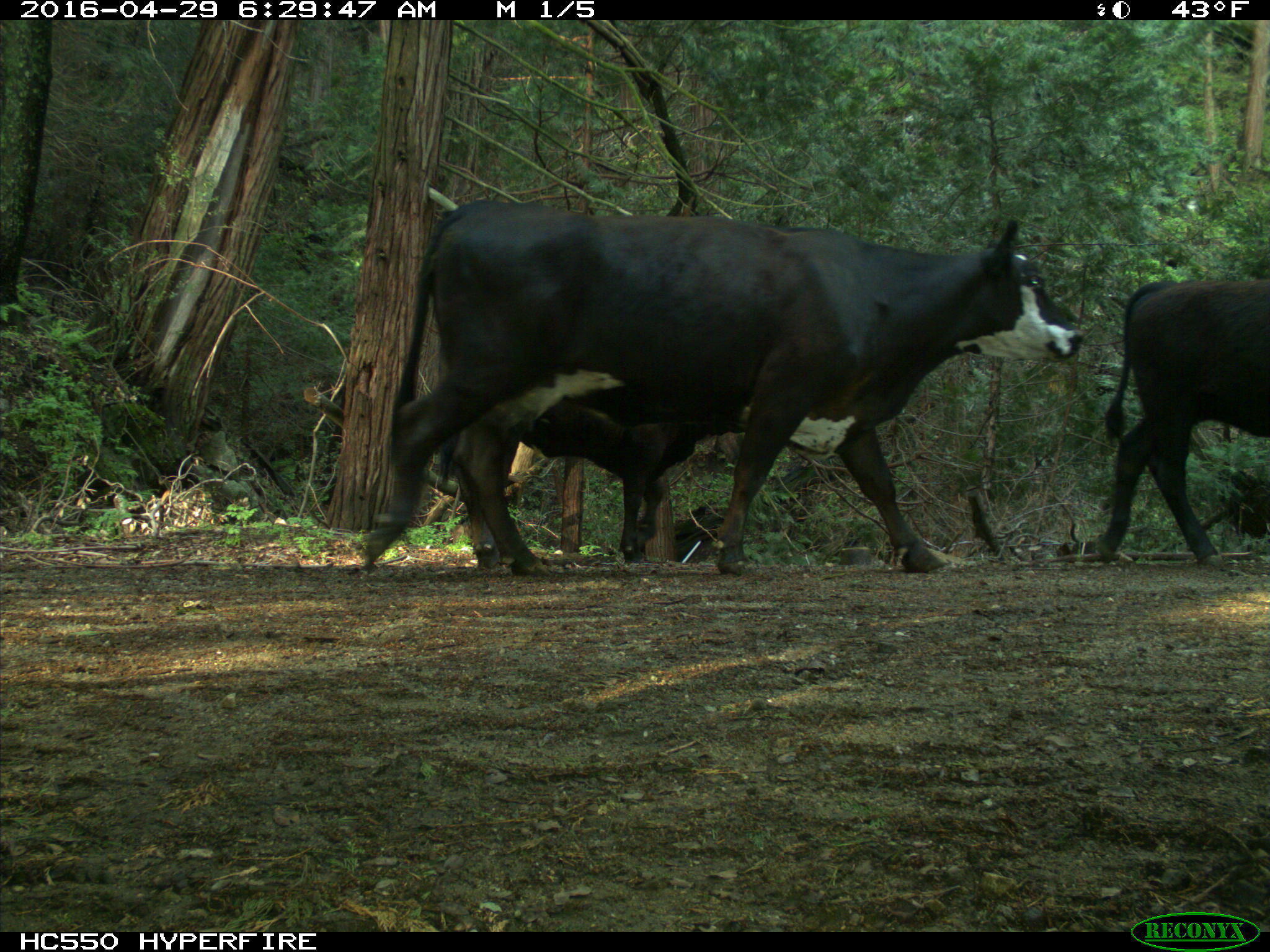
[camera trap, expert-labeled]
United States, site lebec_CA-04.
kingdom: Animalia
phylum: Chordata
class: Mammalia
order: Artiodactyla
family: Bovidae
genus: Bos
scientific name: Bos taurus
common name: domestic cow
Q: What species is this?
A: Bos taurus (domestic cow).